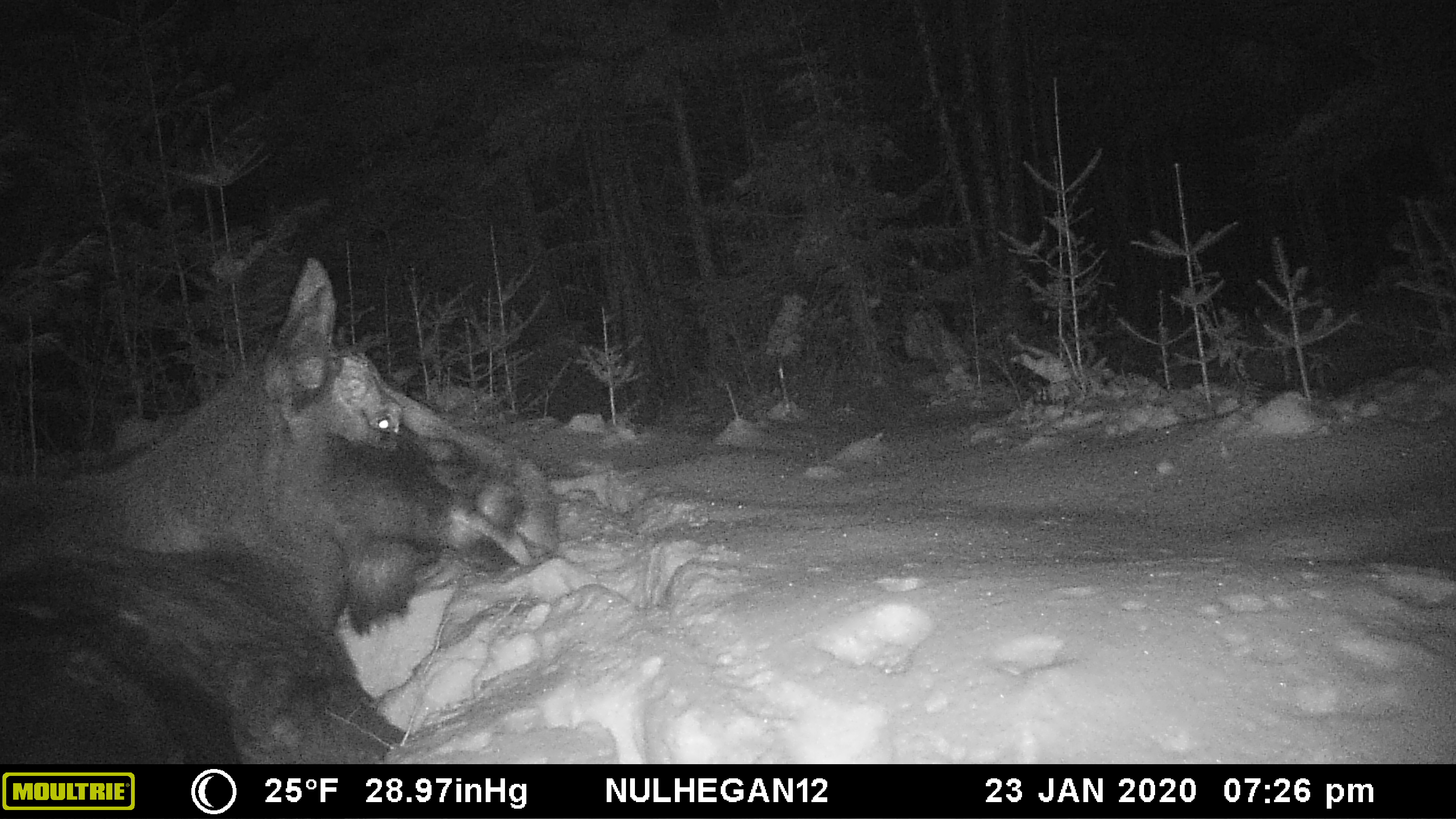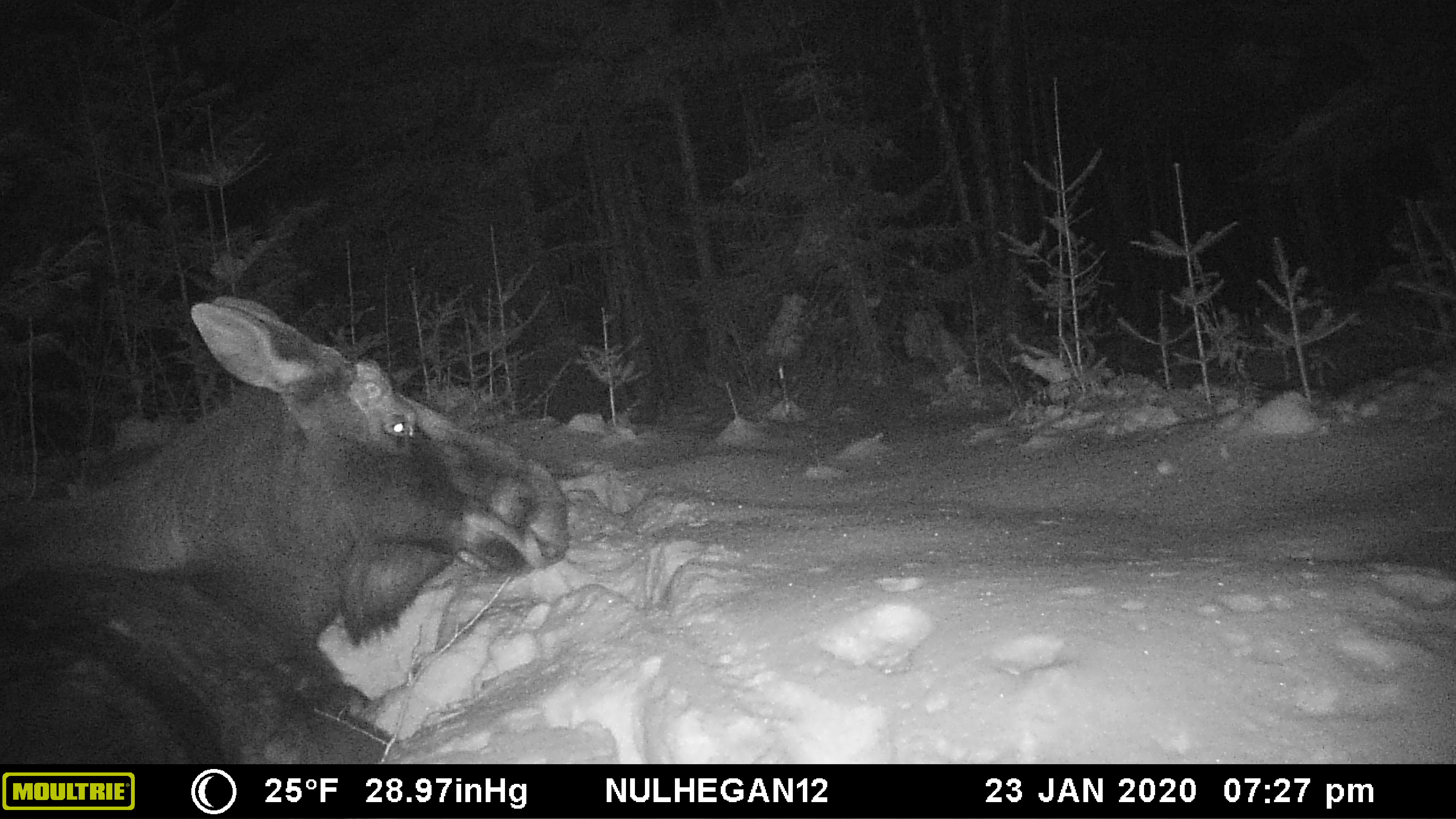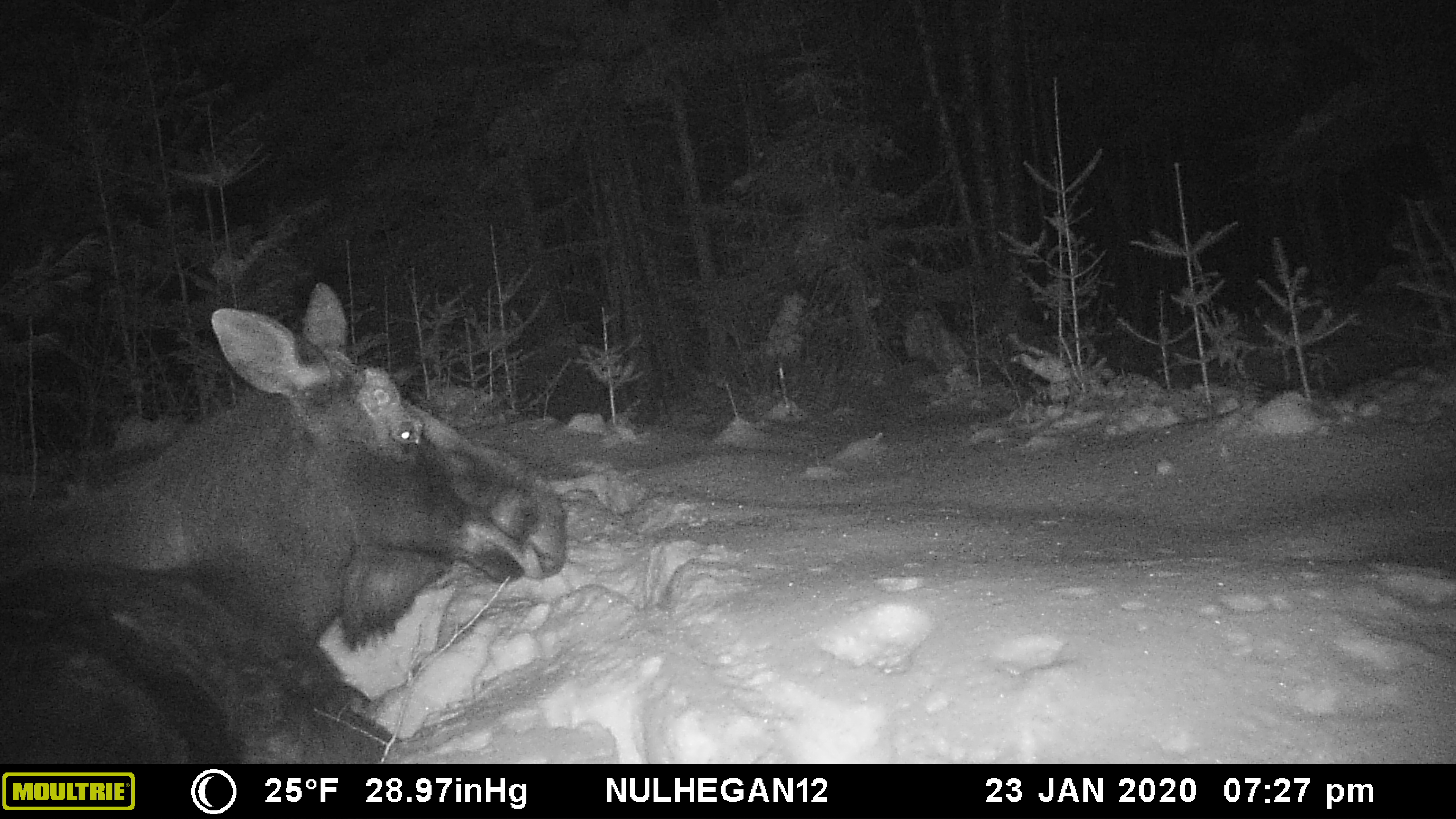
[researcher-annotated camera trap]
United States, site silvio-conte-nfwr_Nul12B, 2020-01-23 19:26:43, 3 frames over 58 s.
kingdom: Animalia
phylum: Chordata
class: Mammalia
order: Artiodactyla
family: Cervidae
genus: Alces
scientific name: Alces alces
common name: moose